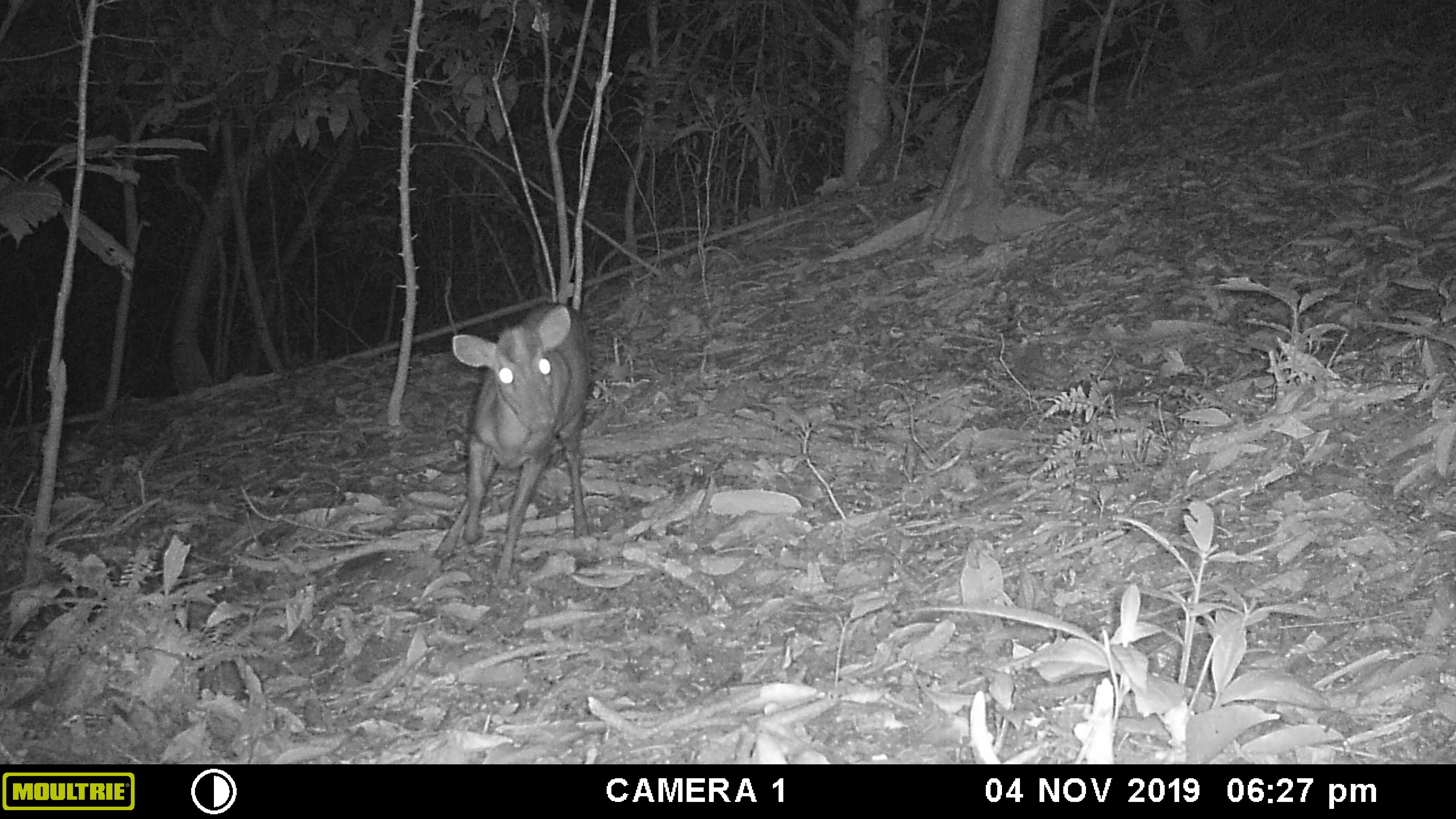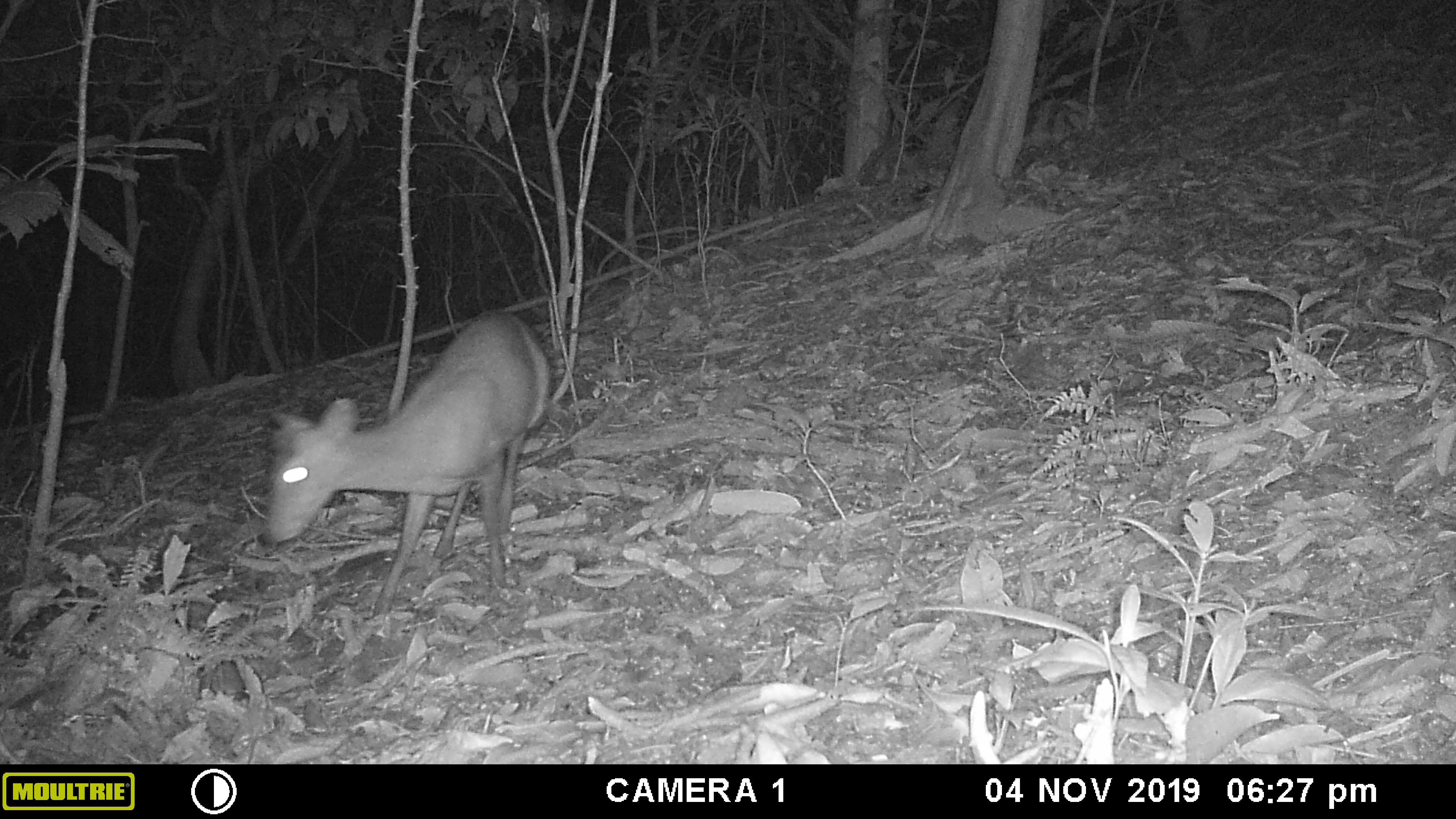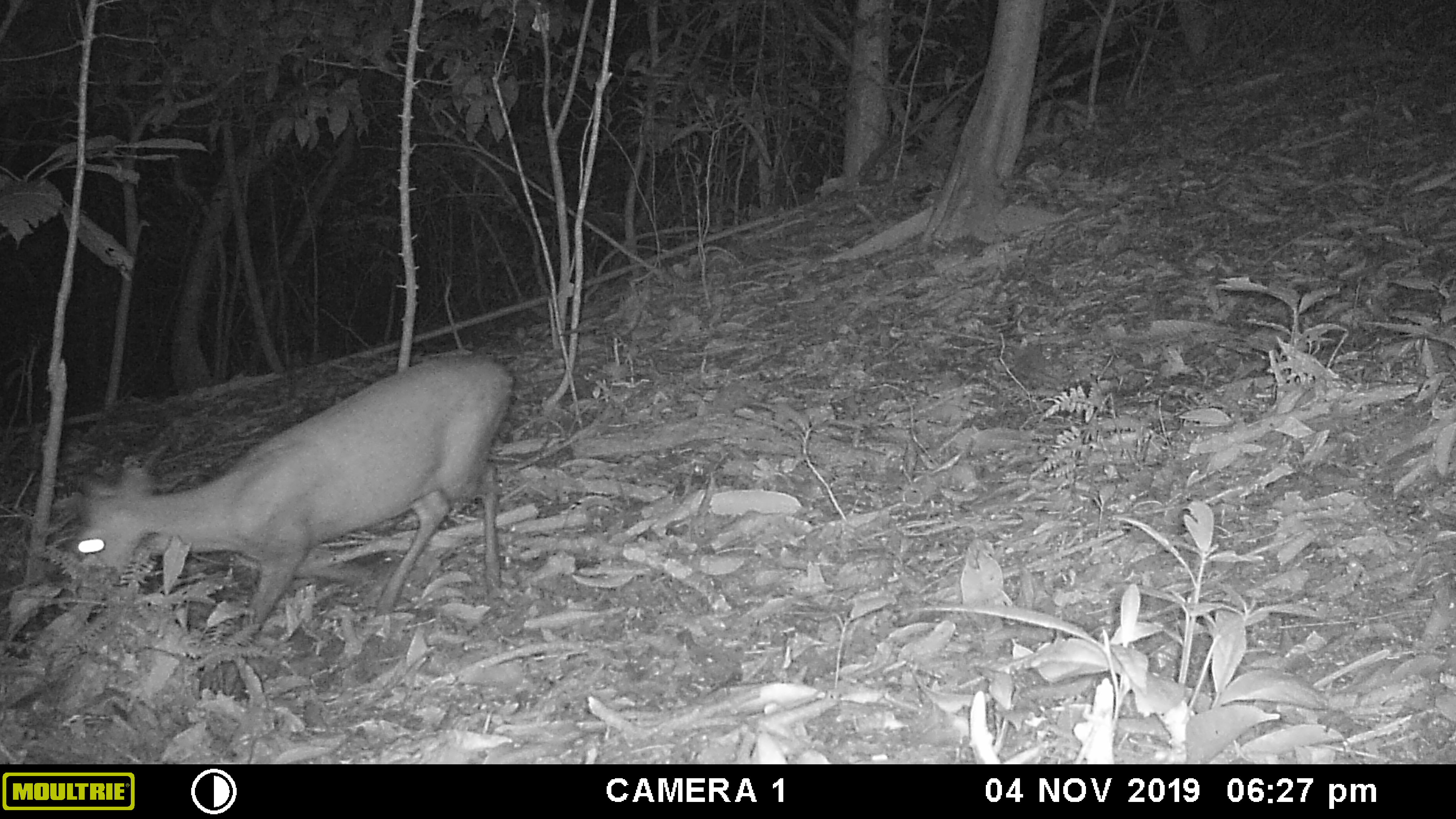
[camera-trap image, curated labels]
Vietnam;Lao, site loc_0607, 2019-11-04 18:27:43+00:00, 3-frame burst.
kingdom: Animalia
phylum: Chordata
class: Mammalia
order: Artiodactyla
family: Cervidae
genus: Muntiacus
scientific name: Muntiacus rooseveltorum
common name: roosevelt's muntjac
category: roosevelts muntjac group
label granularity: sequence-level